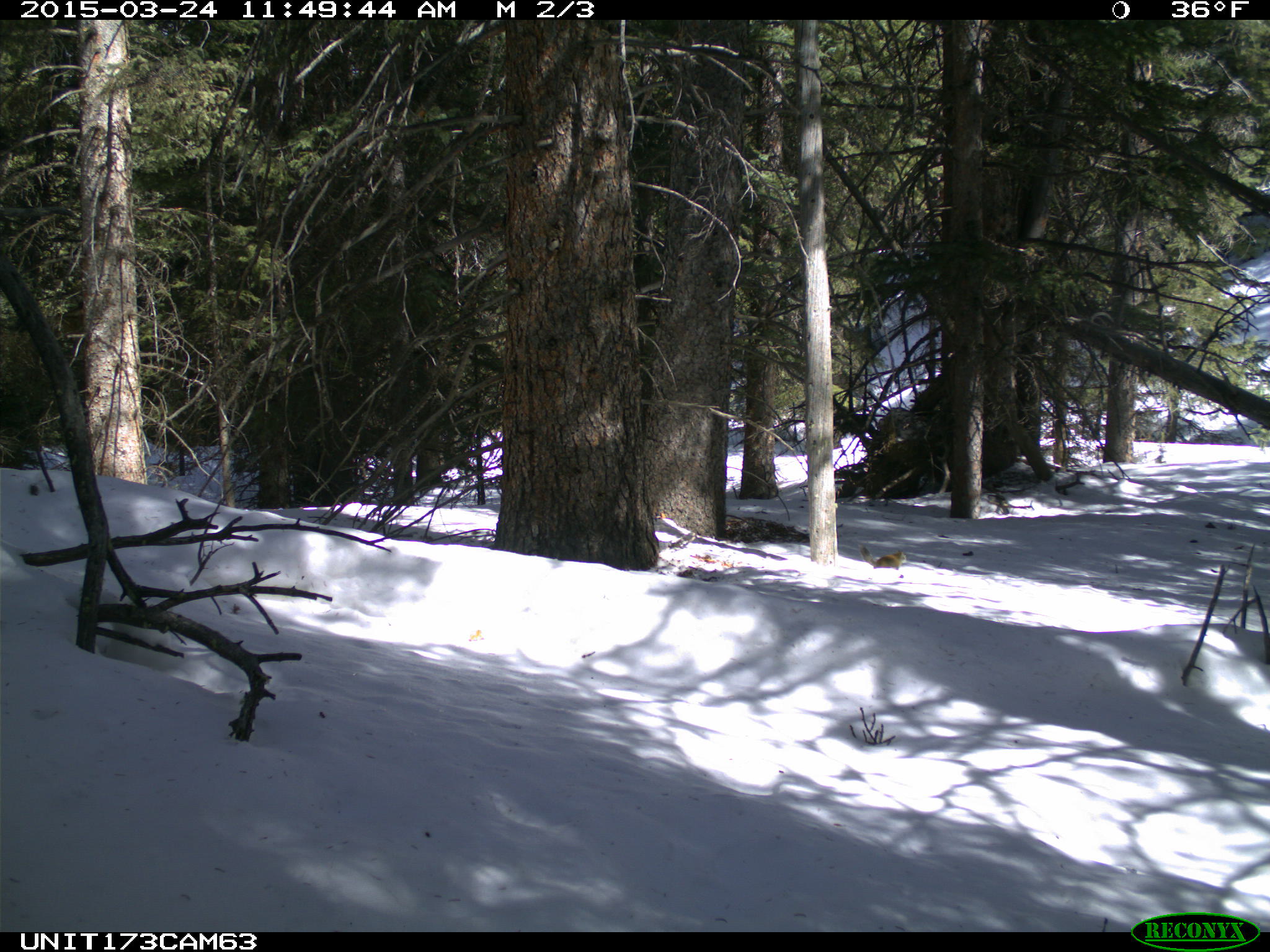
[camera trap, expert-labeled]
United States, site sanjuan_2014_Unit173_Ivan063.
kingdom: Animalia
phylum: Chordata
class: Mammalia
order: Rodentia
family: Sciuridae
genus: Tamiasciurus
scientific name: Tamiasciurus hudsonicus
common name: american red squirrel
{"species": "Tamiasciurus hudsonicus (american red squirrel)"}